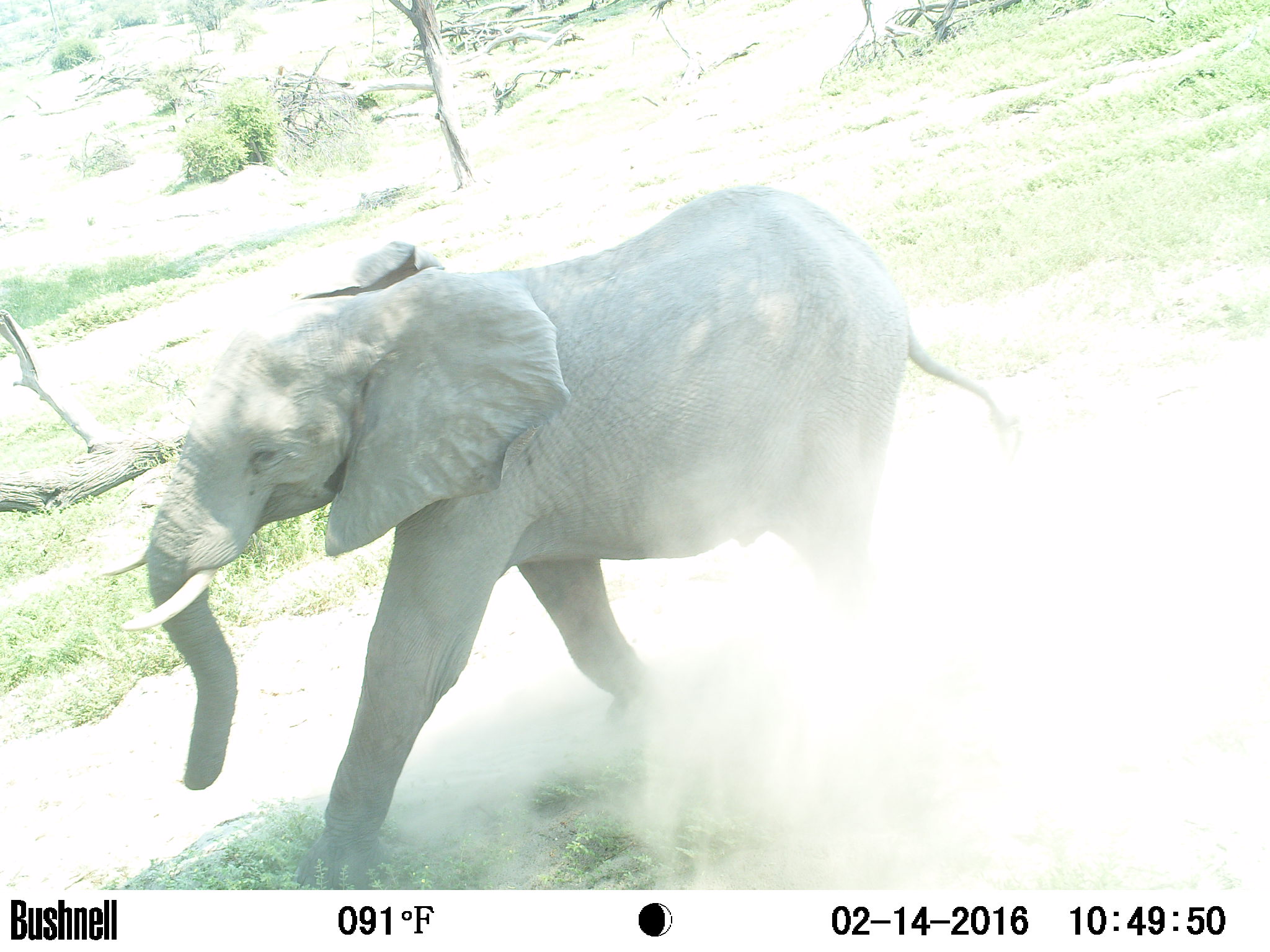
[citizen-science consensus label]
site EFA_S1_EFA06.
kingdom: Animalia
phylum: Chordata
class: Mammalia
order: Proboscidea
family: Elephantidae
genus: Loxodonta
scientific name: Loxodonta africana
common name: african bush elephant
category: elephant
Elephant (african bush elephant) (Loxodonta africana), count 1. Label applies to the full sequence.